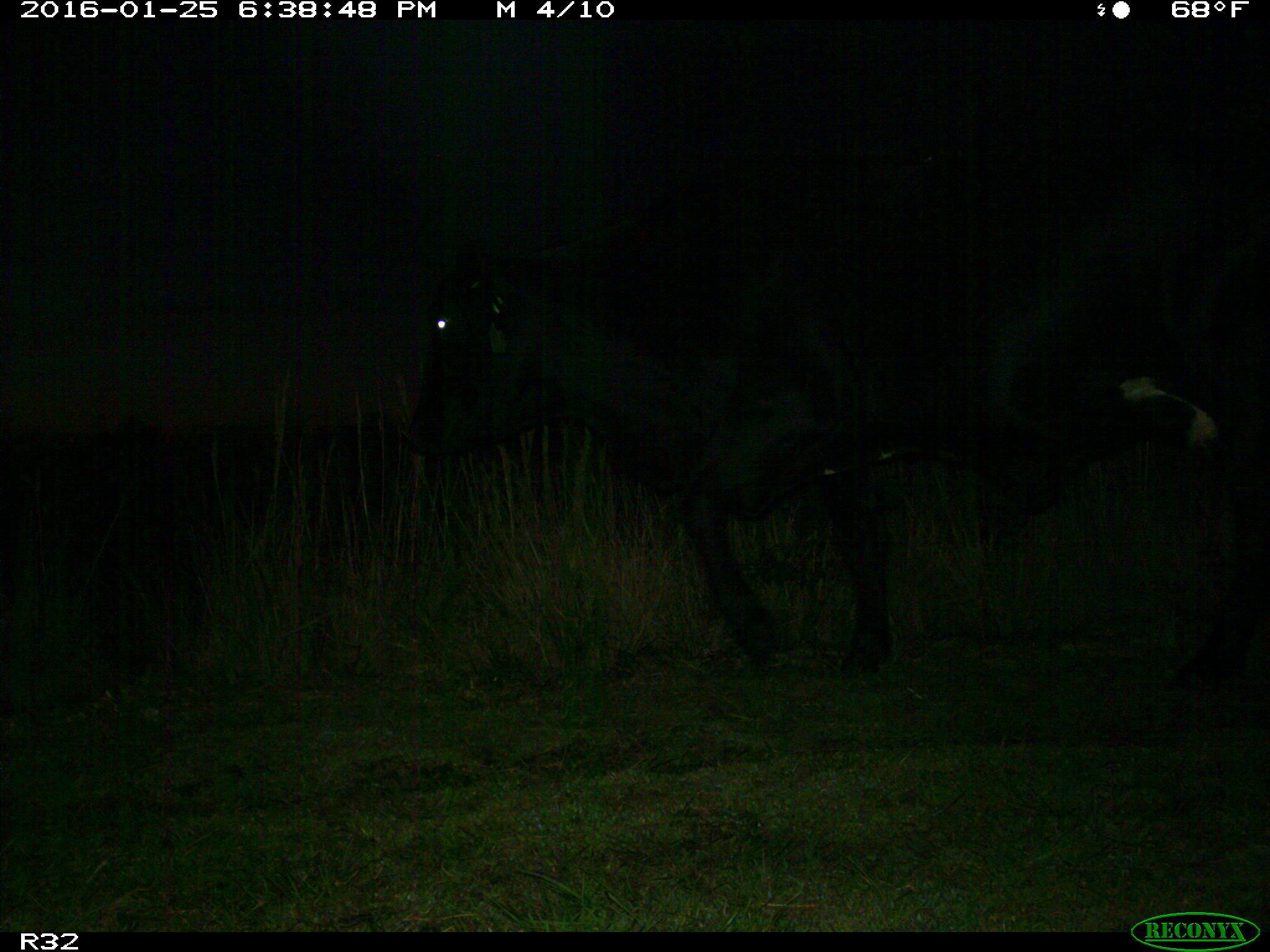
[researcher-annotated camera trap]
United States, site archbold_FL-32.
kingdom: Animalia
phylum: Chordata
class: Mammalia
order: Artiodactyla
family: Bovidae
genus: Bos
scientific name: Bos taurus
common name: domestic cow